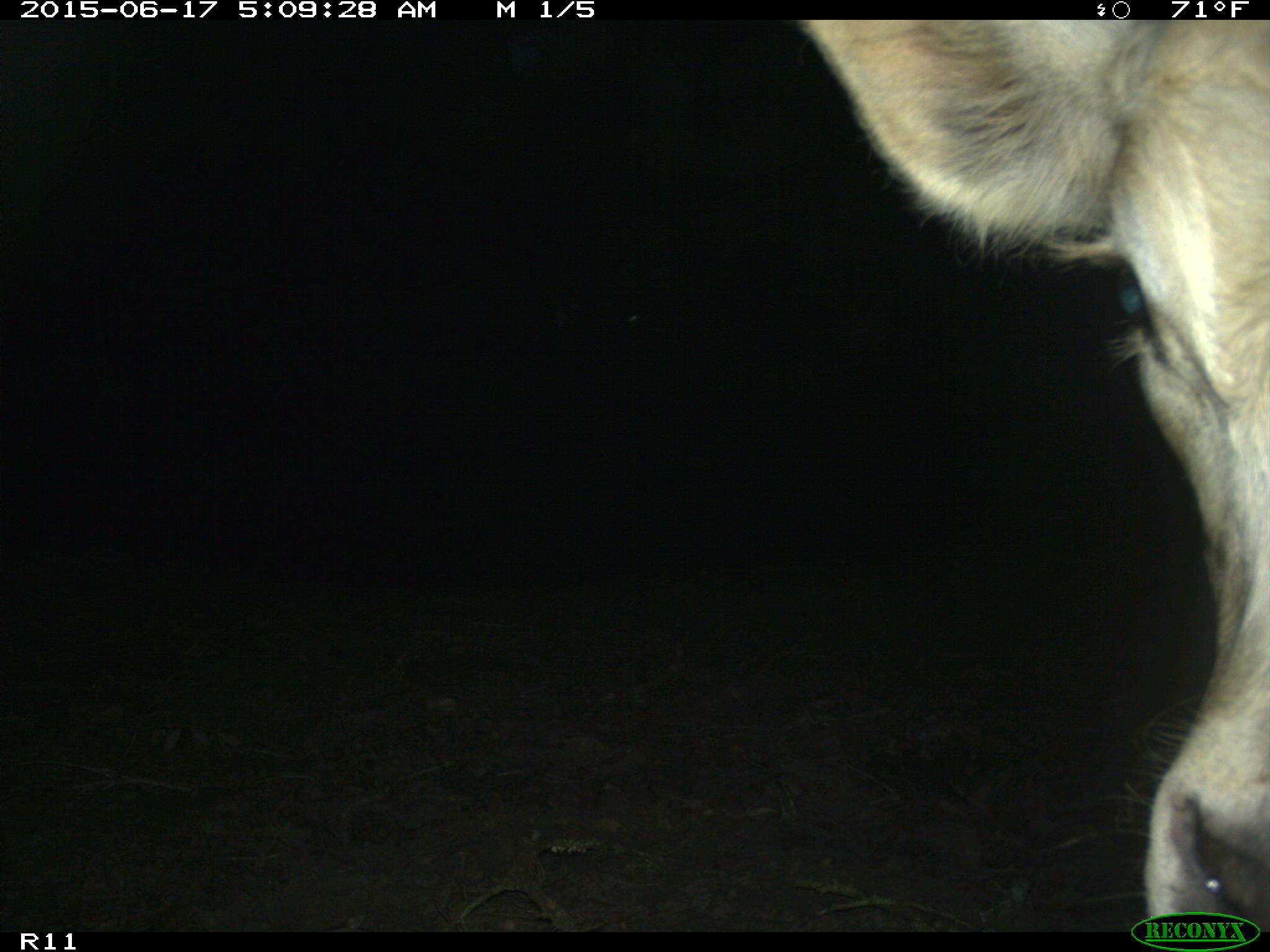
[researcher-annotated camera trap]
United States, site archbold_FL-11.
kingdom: Animalia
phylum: Chordata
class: Mammalia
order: Artiodactyla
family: Bovidae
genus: Bos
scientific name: Bos taurus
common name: domestic cow